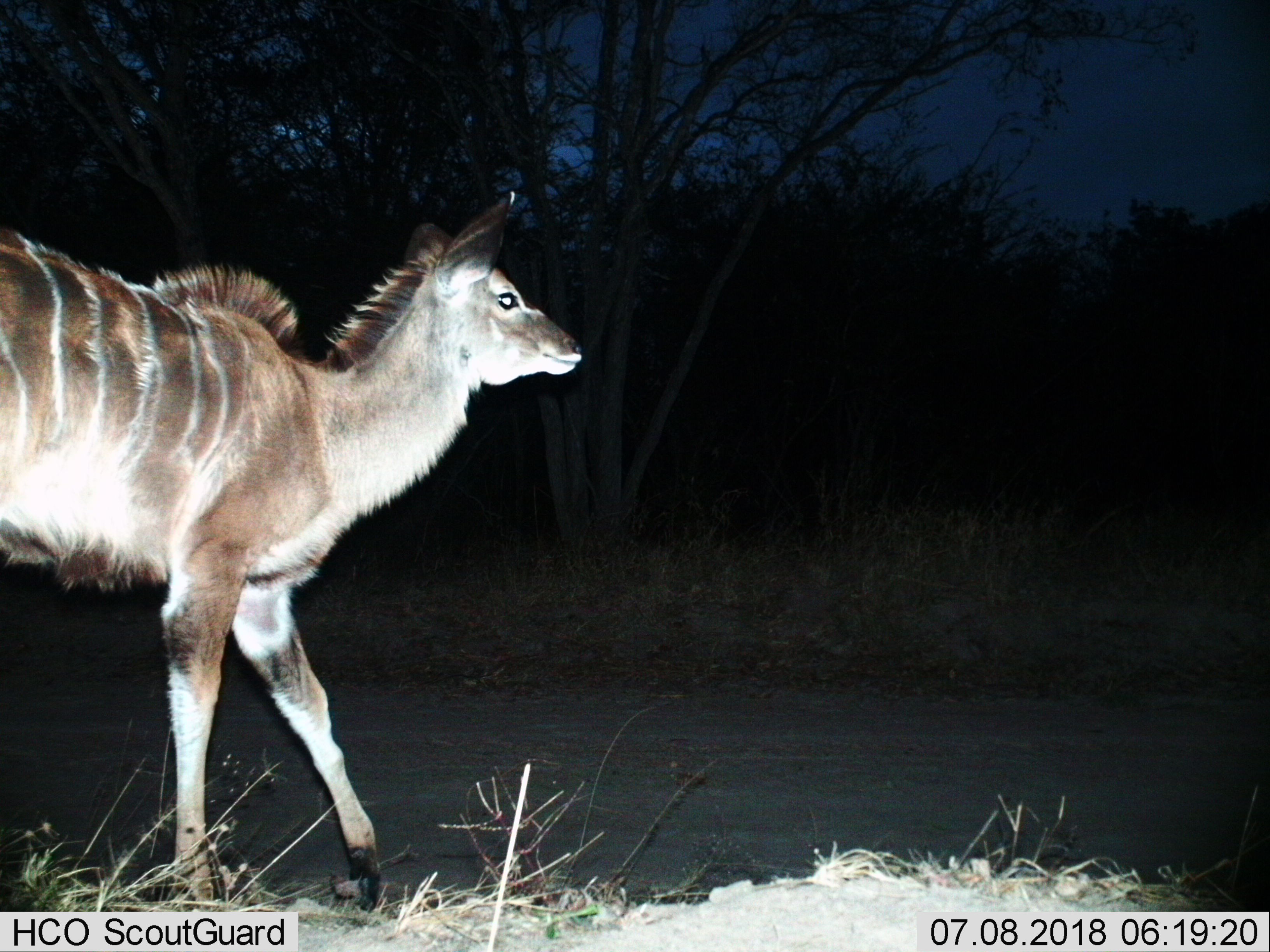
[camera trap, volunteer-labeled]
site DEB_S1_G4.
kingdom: Animalia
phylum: Chordata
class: Mammalia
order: Artiodactyla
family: Bovidae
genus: Tragelaphus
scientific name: Tragelaphus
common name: kudu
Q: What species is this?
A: Kudu (Tragelaphus).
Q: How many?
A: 1.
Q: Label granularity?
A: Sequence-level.